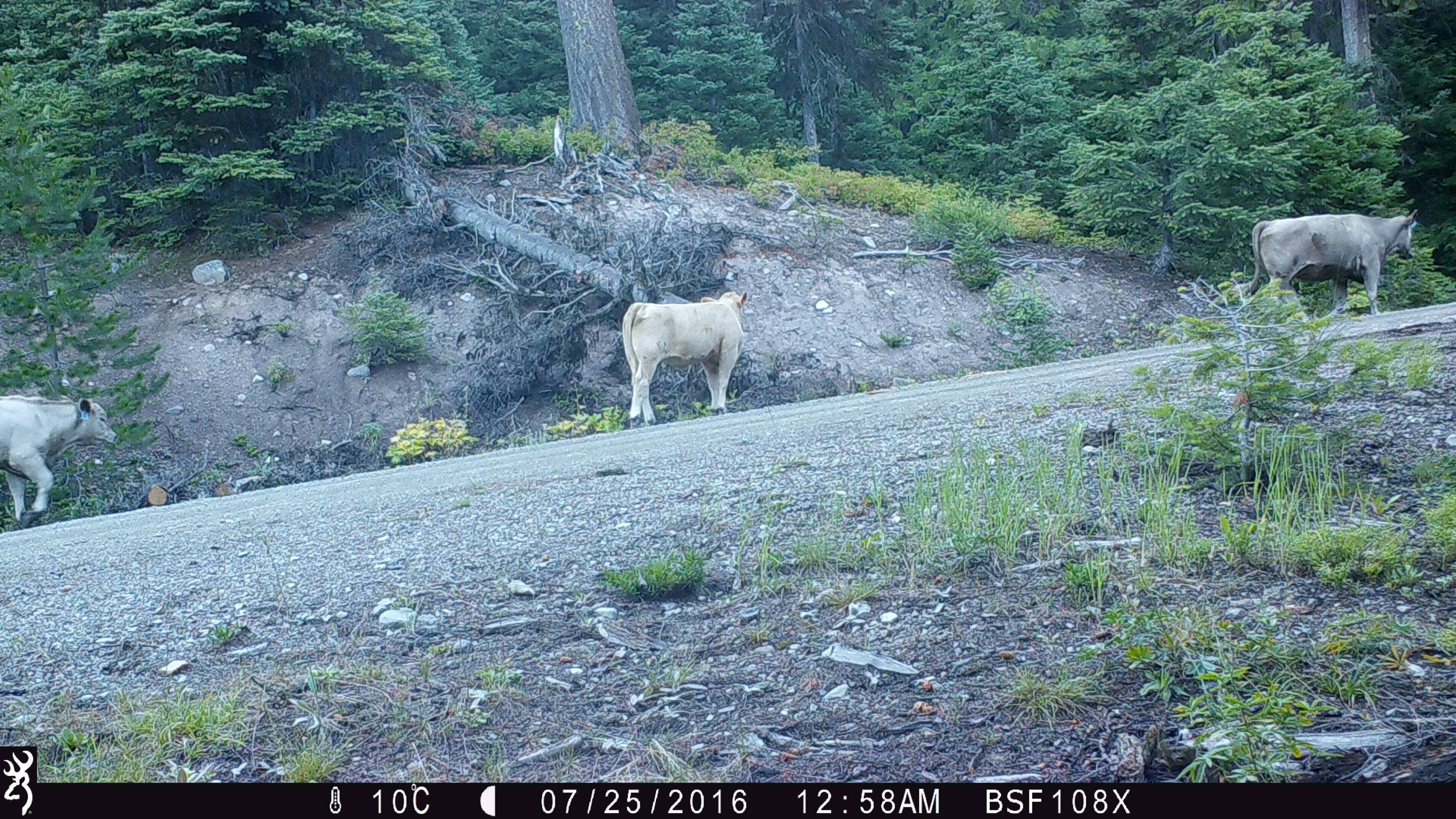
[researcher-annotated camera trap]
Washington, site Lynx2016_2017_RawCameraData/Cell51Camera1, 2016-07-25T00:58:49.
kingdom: Animalia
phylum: Chordata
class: Mammalia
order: Artiodactyla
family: Bovidae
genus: Bos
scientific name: Bos taurus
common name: domestic cattle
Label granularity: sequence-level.